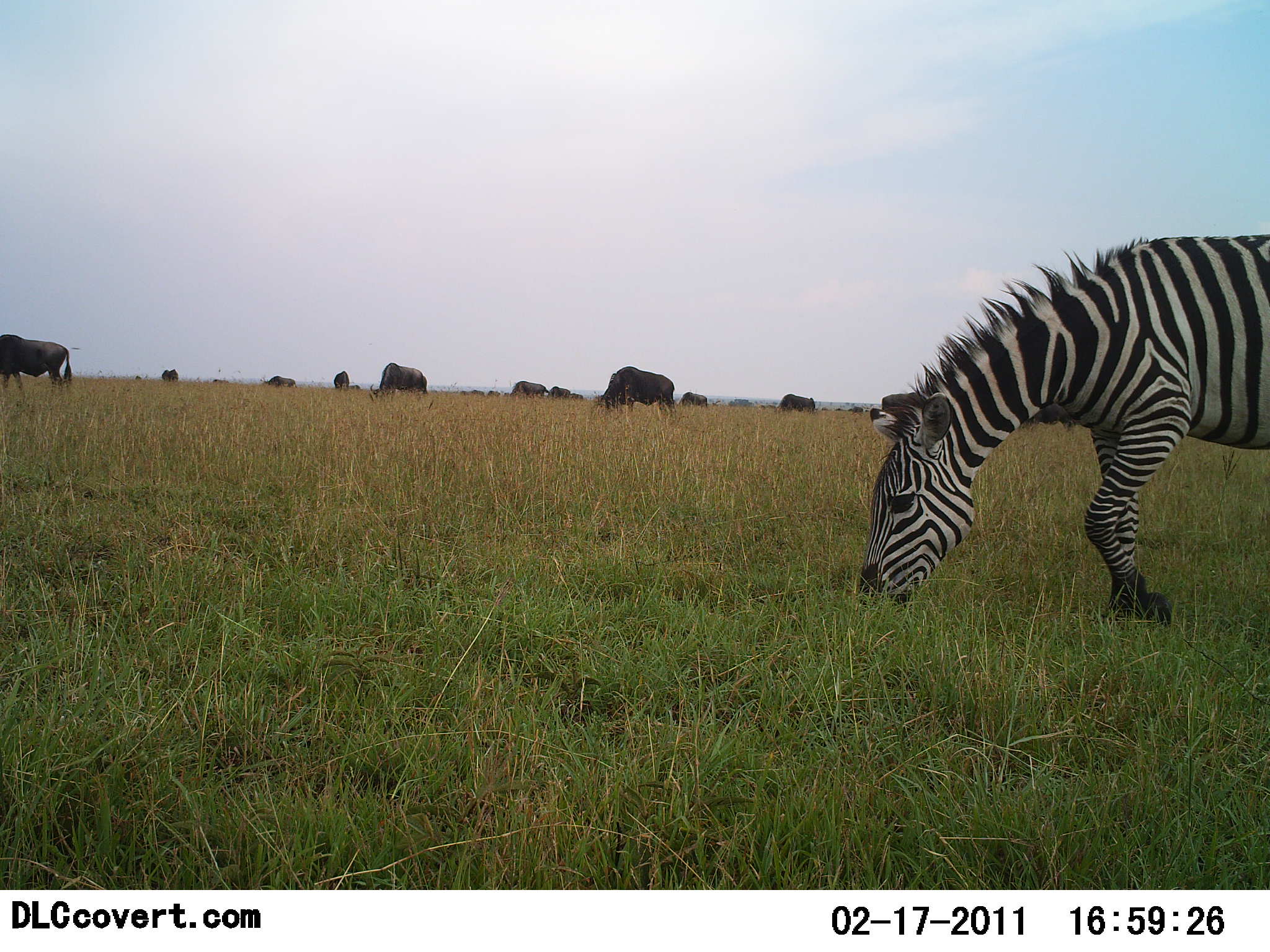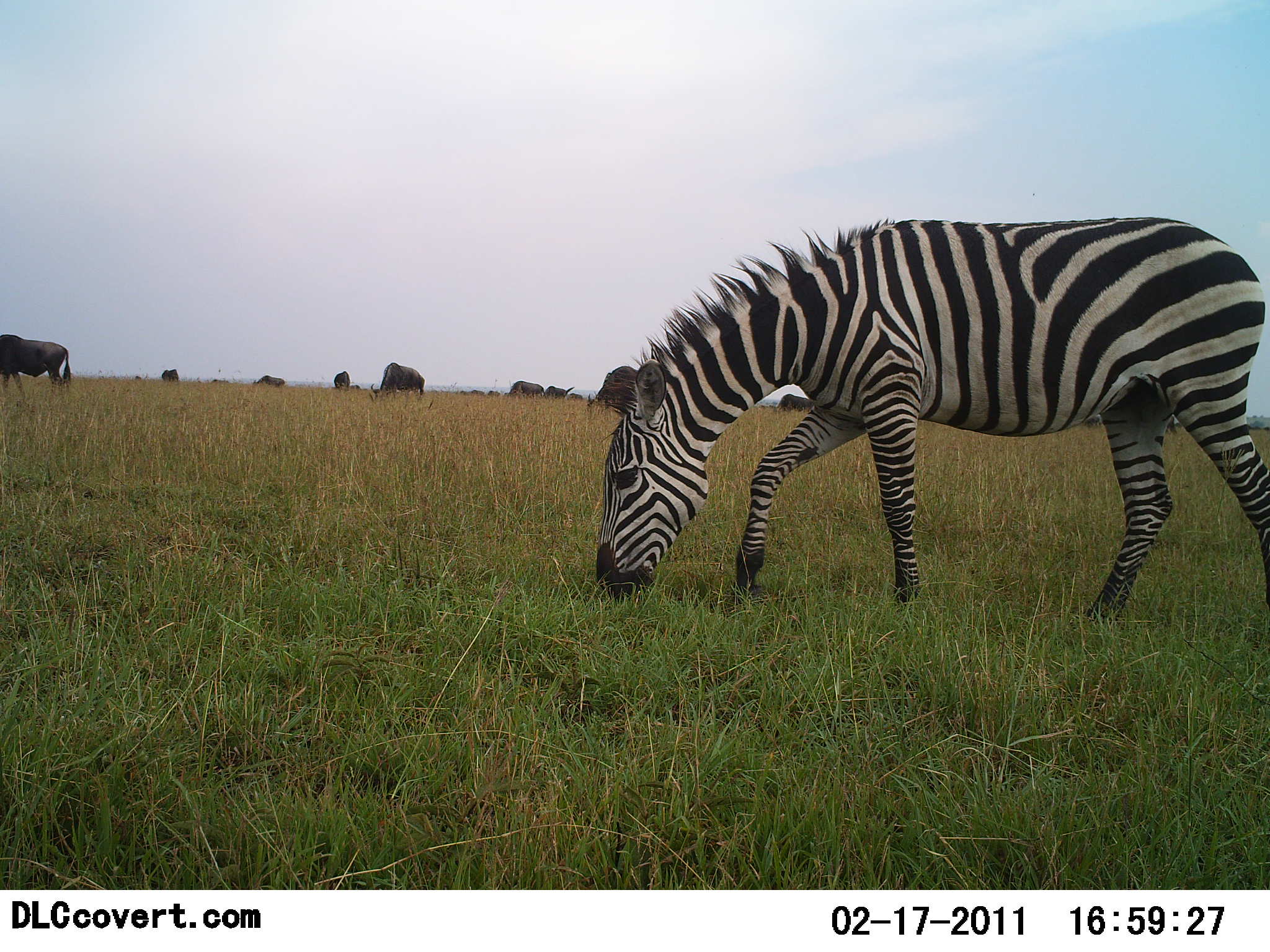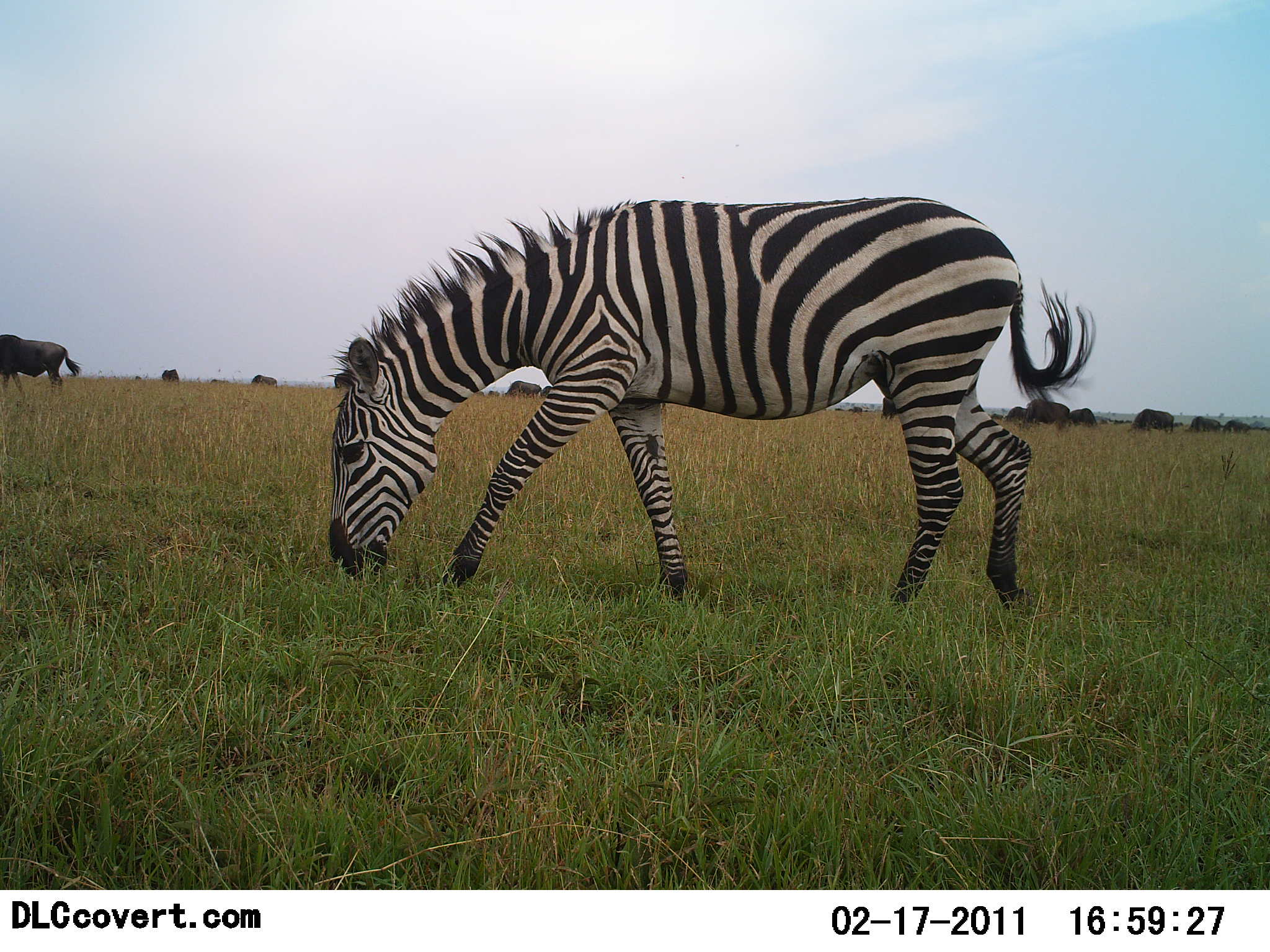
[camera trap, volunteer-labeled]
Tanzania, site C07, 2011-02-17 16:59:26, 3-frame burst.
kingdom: Animalia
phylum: Chordata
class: Mammalia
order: Artiodactyla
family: Bovidae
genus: Connochaetes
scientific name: Connochaetes taurinus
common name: blue wildebeest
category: wildebeest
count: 11-50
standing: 25%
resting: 0%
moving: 8%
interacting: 0%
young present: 0%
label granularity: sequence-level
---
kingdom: Animalia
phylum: Chordata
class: Mammalia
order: Perissodactyla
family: Equidae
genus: Equus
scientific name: Equus quagga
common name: plains zebra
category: zebra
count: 1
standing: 0%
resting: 0%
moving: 28%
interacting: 0%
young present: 0%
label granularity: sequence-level